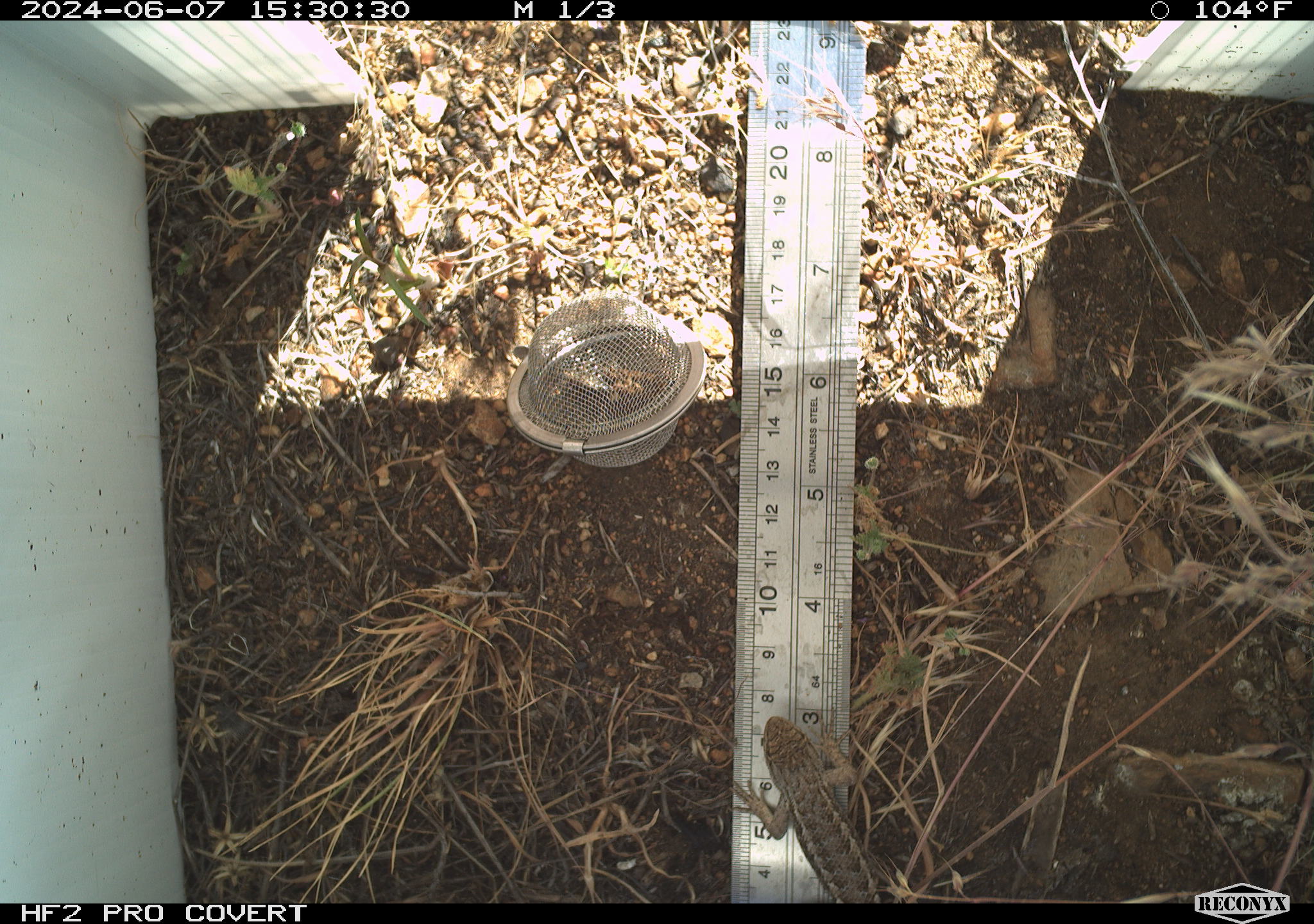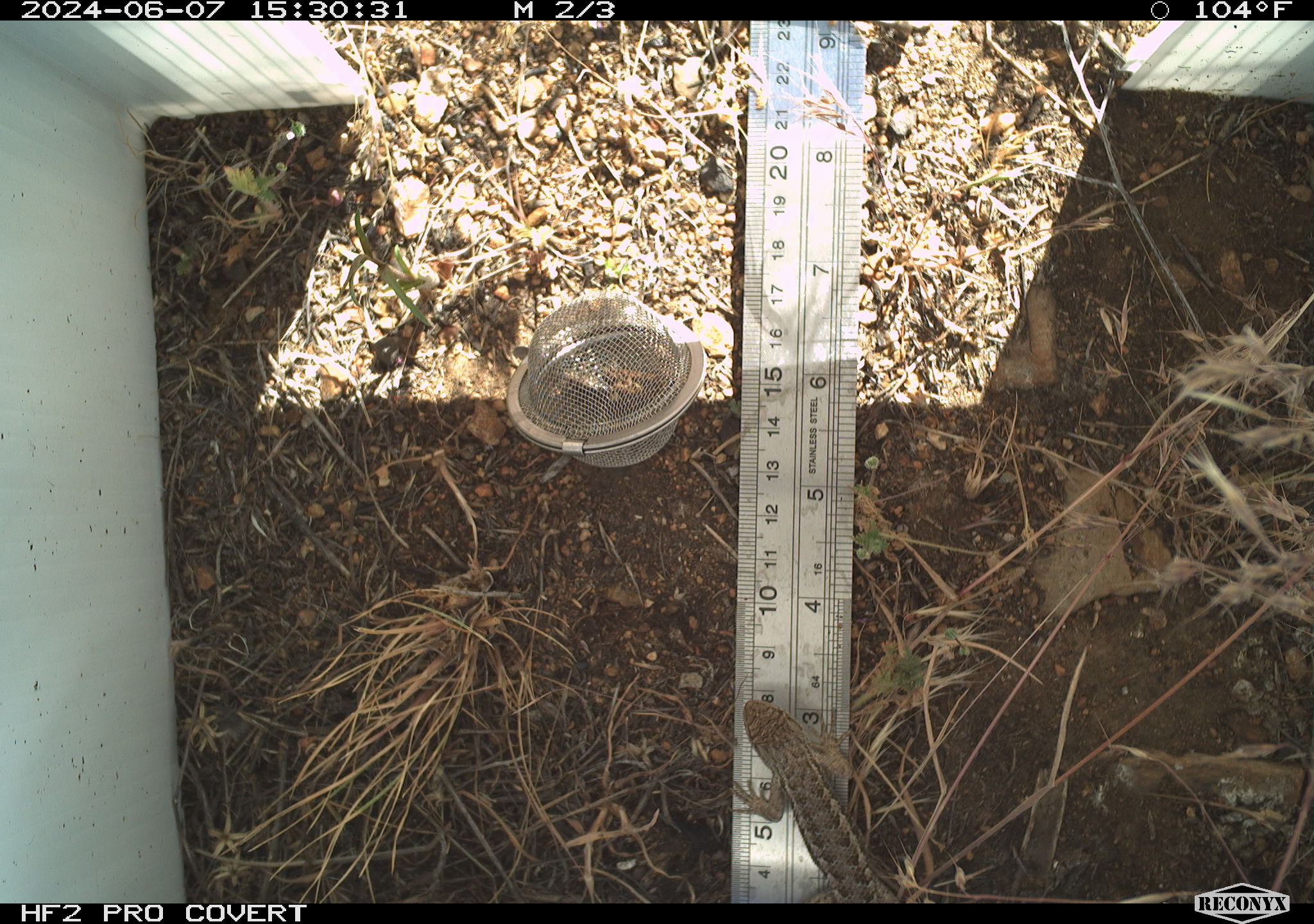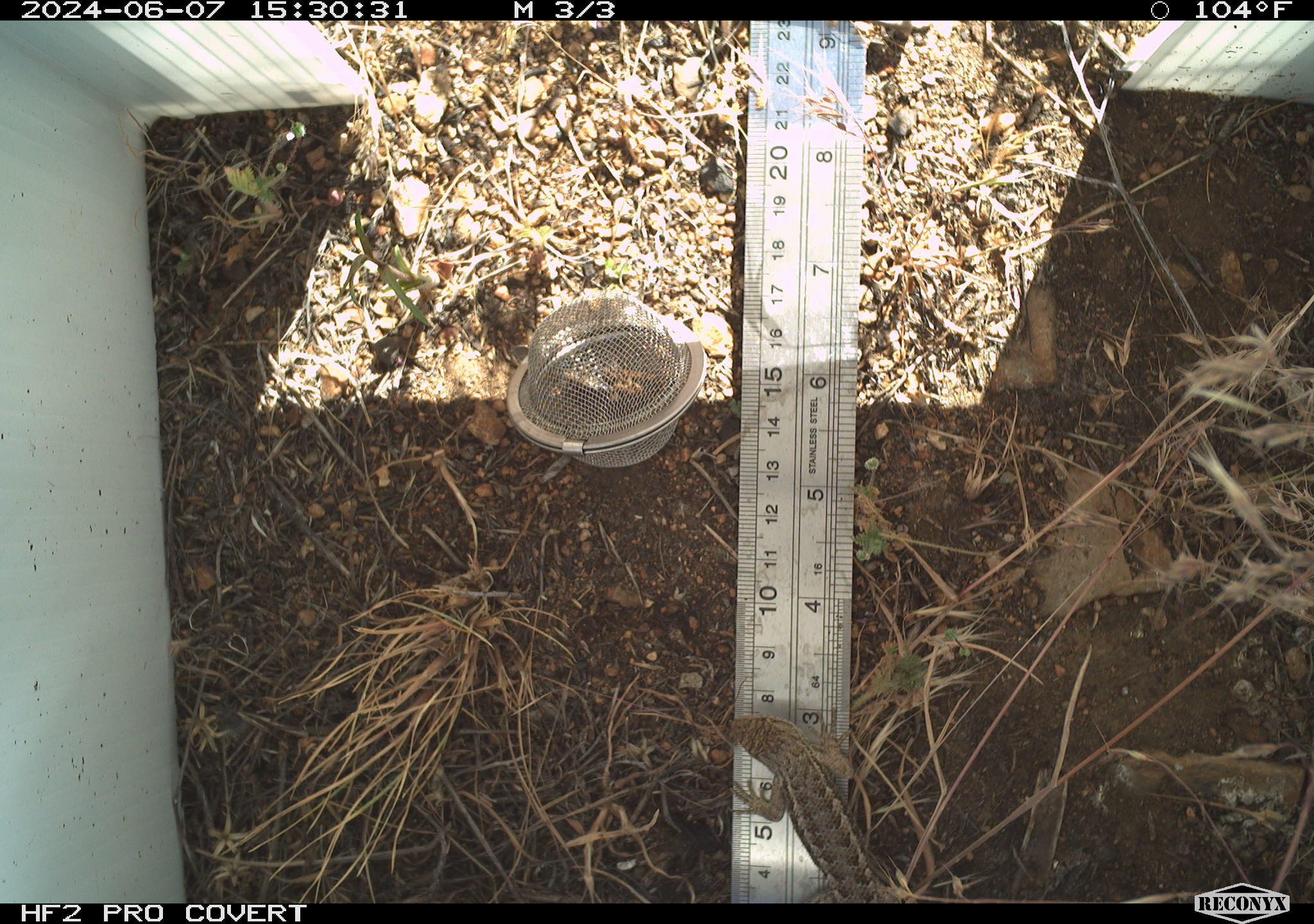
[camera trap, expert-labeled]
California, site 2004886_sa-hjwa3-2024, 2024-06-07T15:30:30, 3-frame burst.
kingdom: Animalia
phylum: Chordata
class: Reptilia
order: Squamata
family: Phrynosomatidae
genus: Sceloporus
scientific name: Sceloporus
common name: spiny lizards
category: sceloporus species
Sceloporus species (spiny lizards) (Sceloporus).